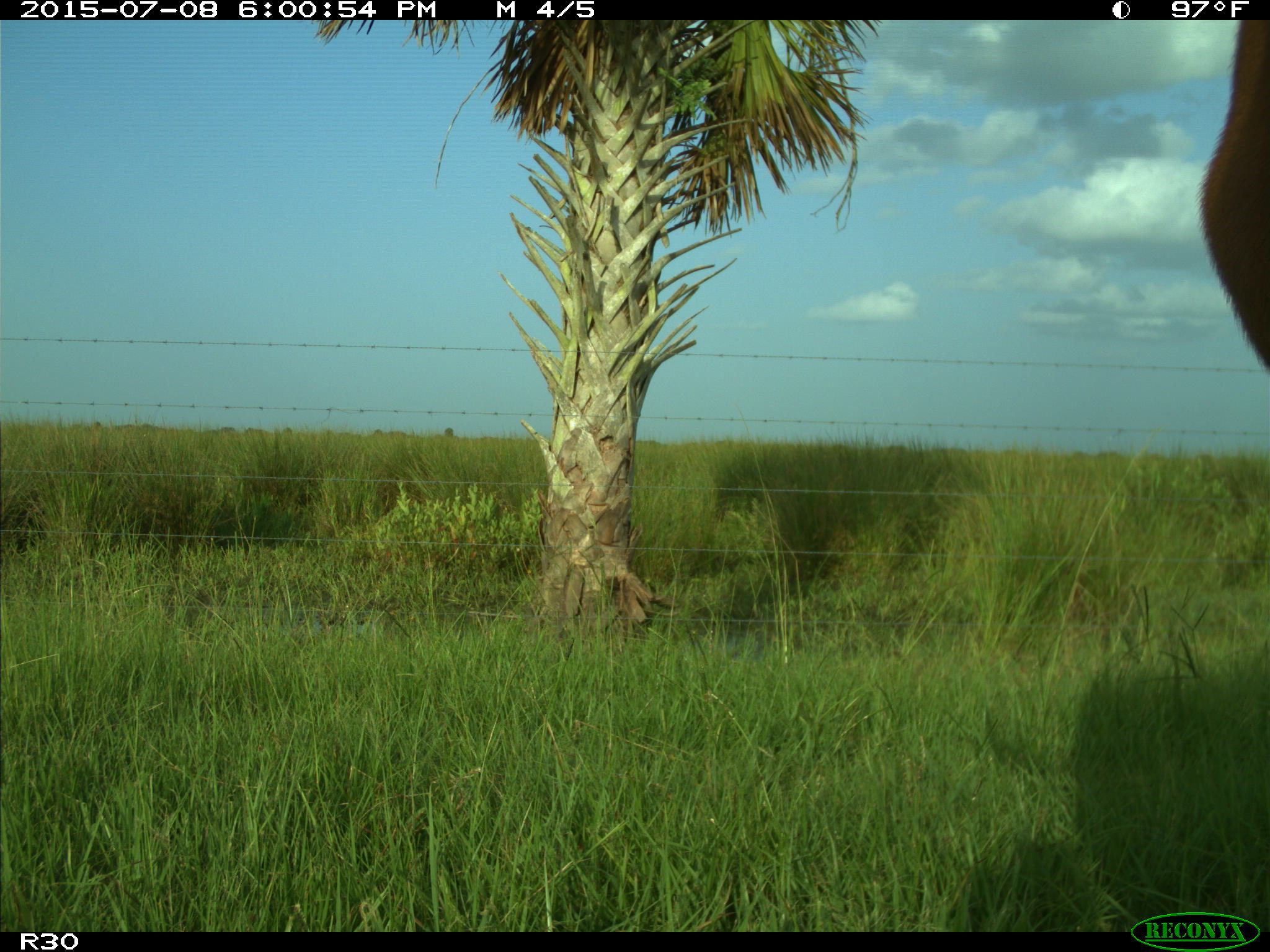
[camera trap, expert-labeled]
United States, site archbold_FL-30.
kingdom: Animalia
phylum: Chordata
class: Mammalia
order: Artiodactyla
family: Bovidae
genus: Bos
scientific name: Bos taurus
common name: domestic cow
Bos taurus (domestic cow).